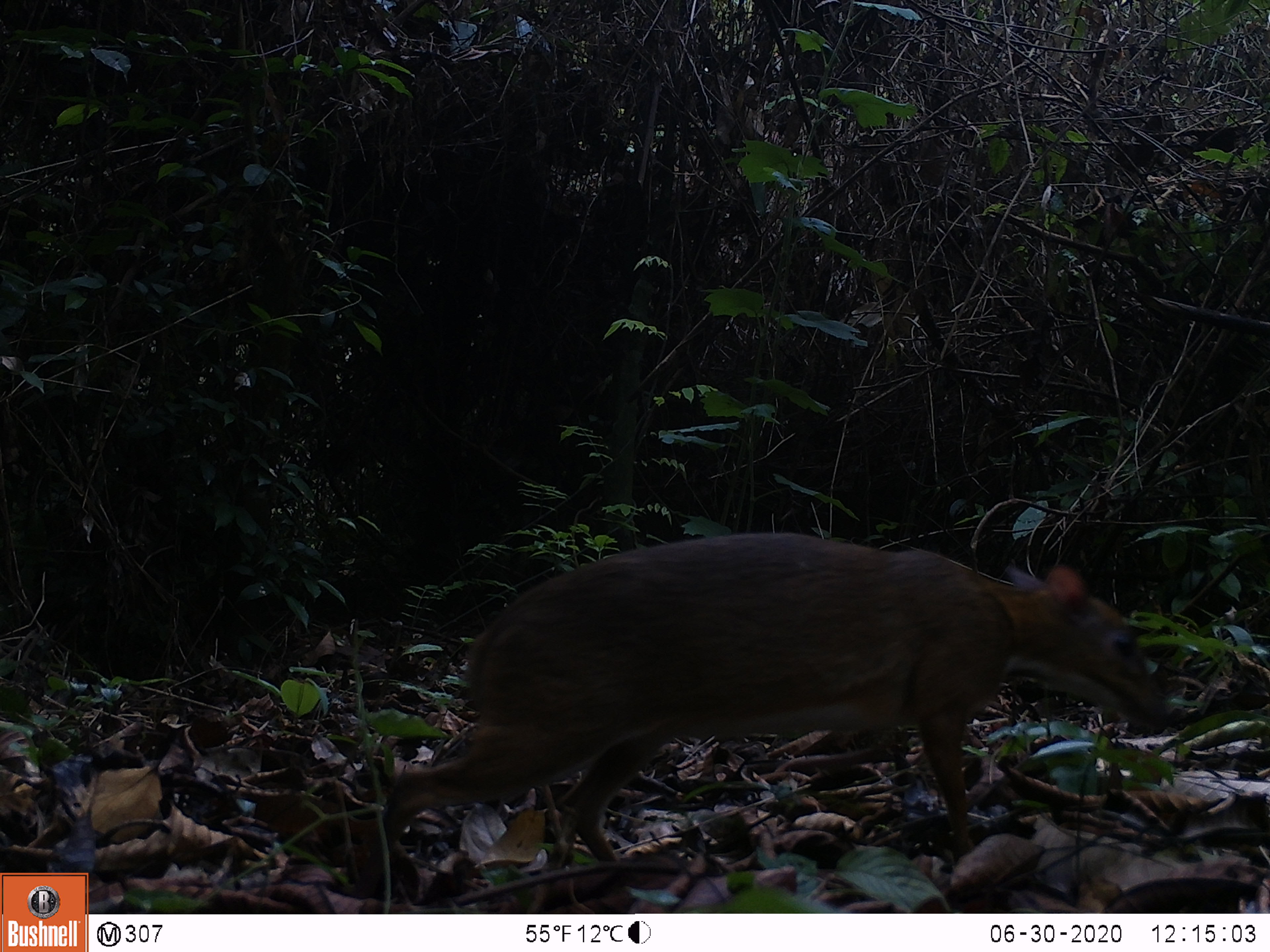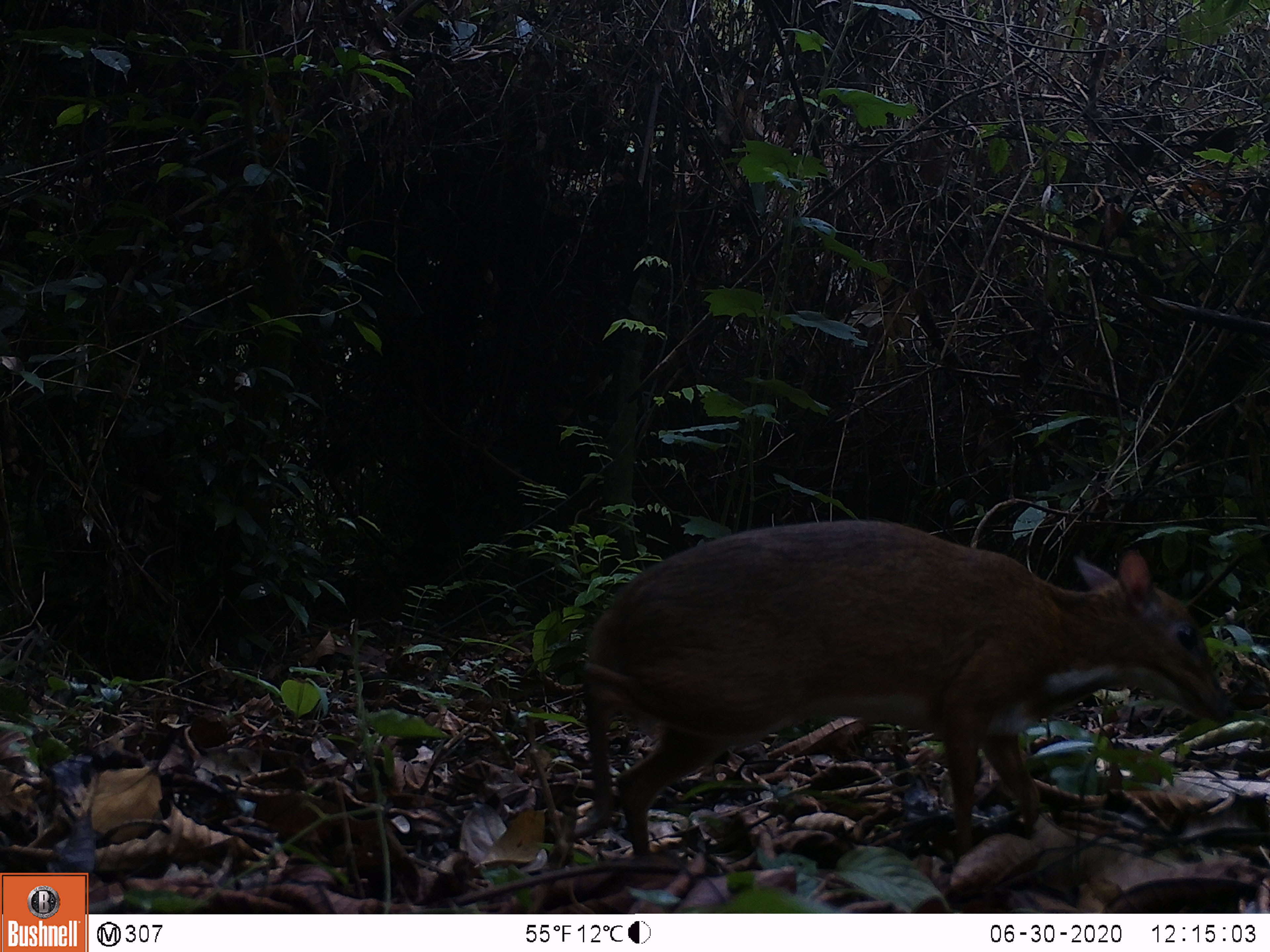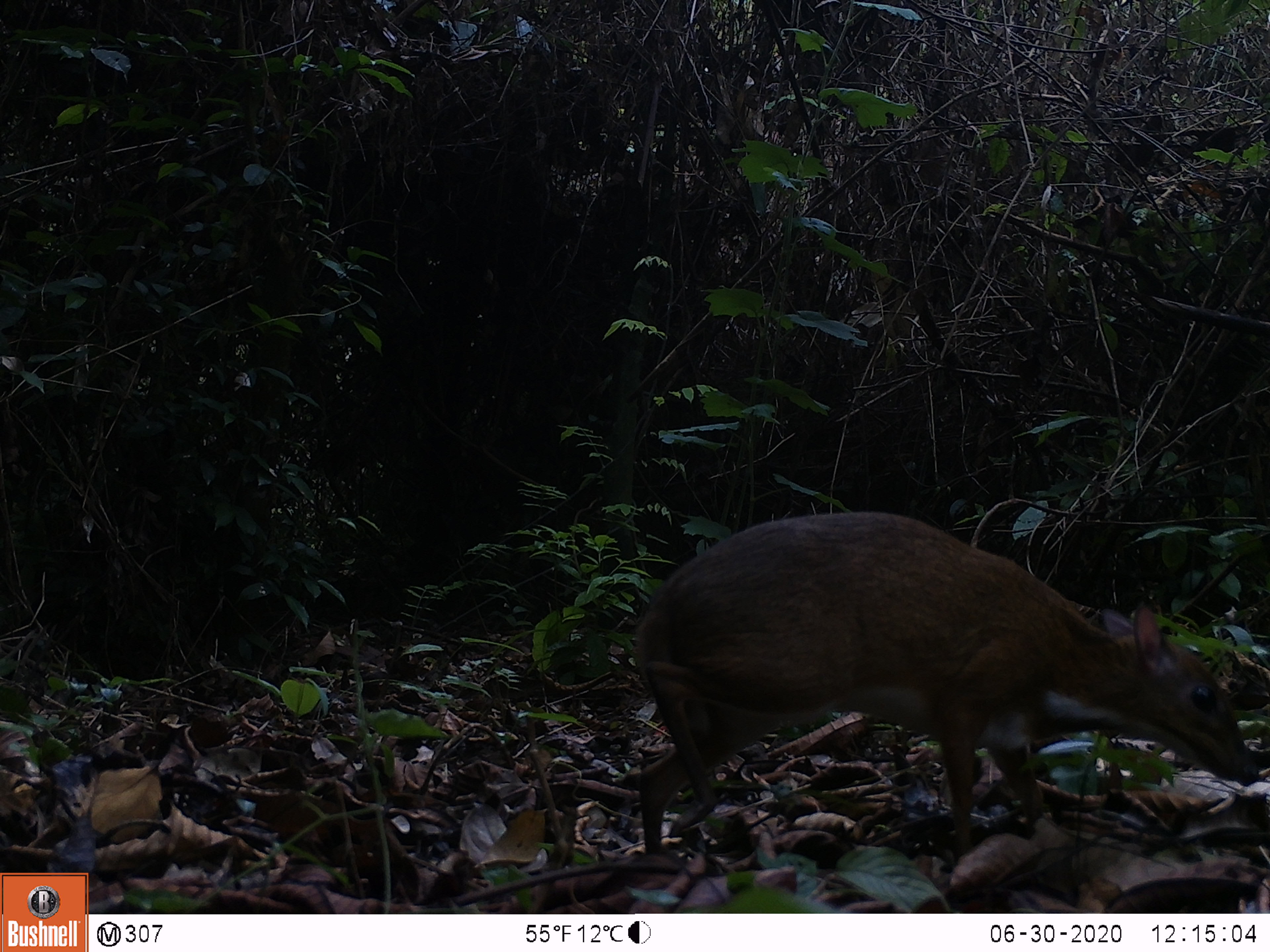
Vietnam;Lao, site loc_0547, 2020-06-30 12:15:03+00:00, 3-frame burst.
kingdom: Animalia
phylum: Chordata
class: Mammalia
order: Artiodactyla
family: Tragulidae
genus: Moschiola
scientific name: Moschiola meminna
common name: chevrotain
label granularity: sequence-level